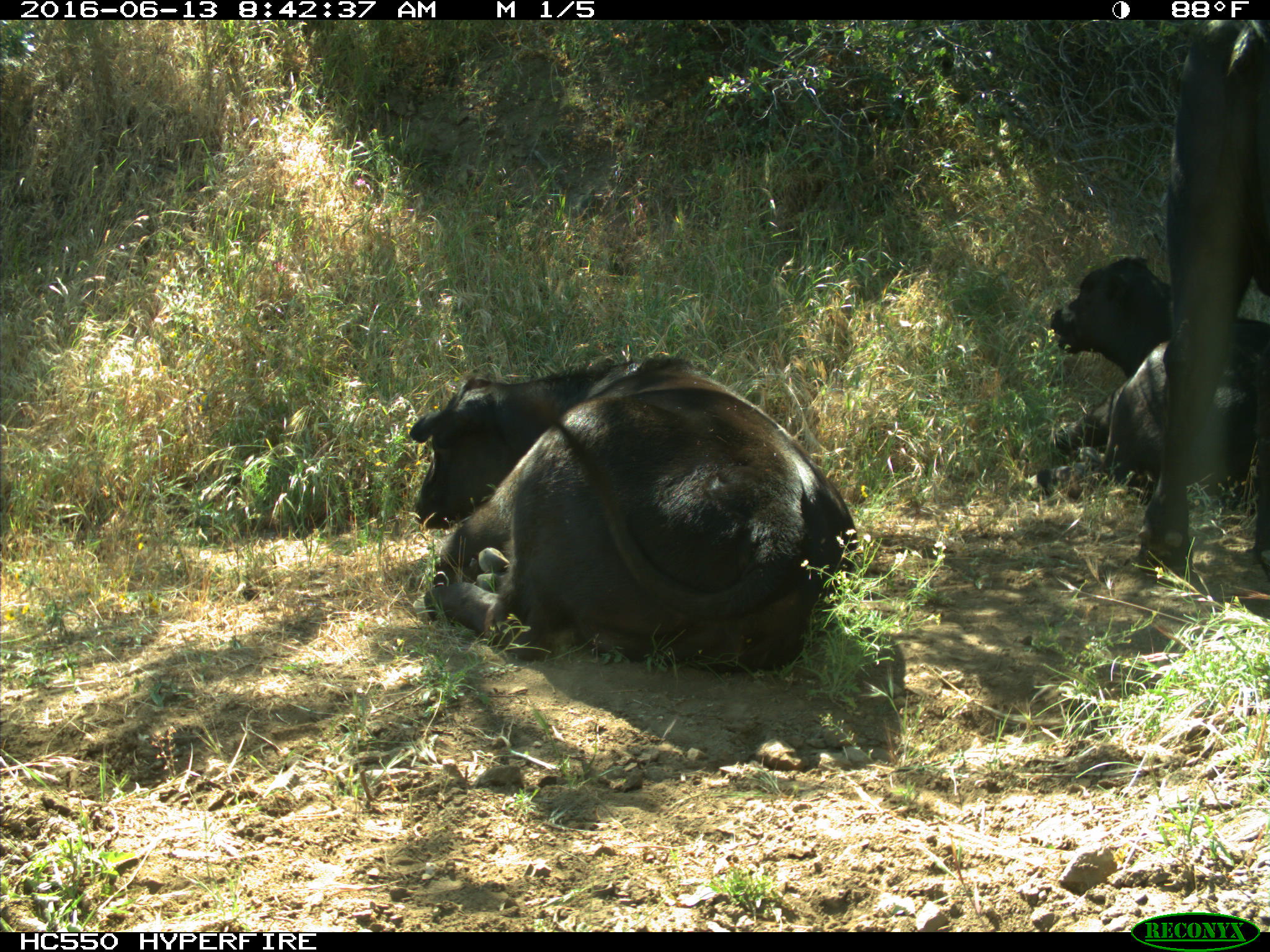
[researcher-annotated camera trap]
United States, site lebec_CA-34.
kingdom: Animalia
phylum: Chordata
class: Mammalia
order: Artiodactyla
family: Bovidae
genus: Bos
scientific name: Bos taurus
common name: domestic cow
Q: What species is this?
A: Bos taurus (domestic cow).